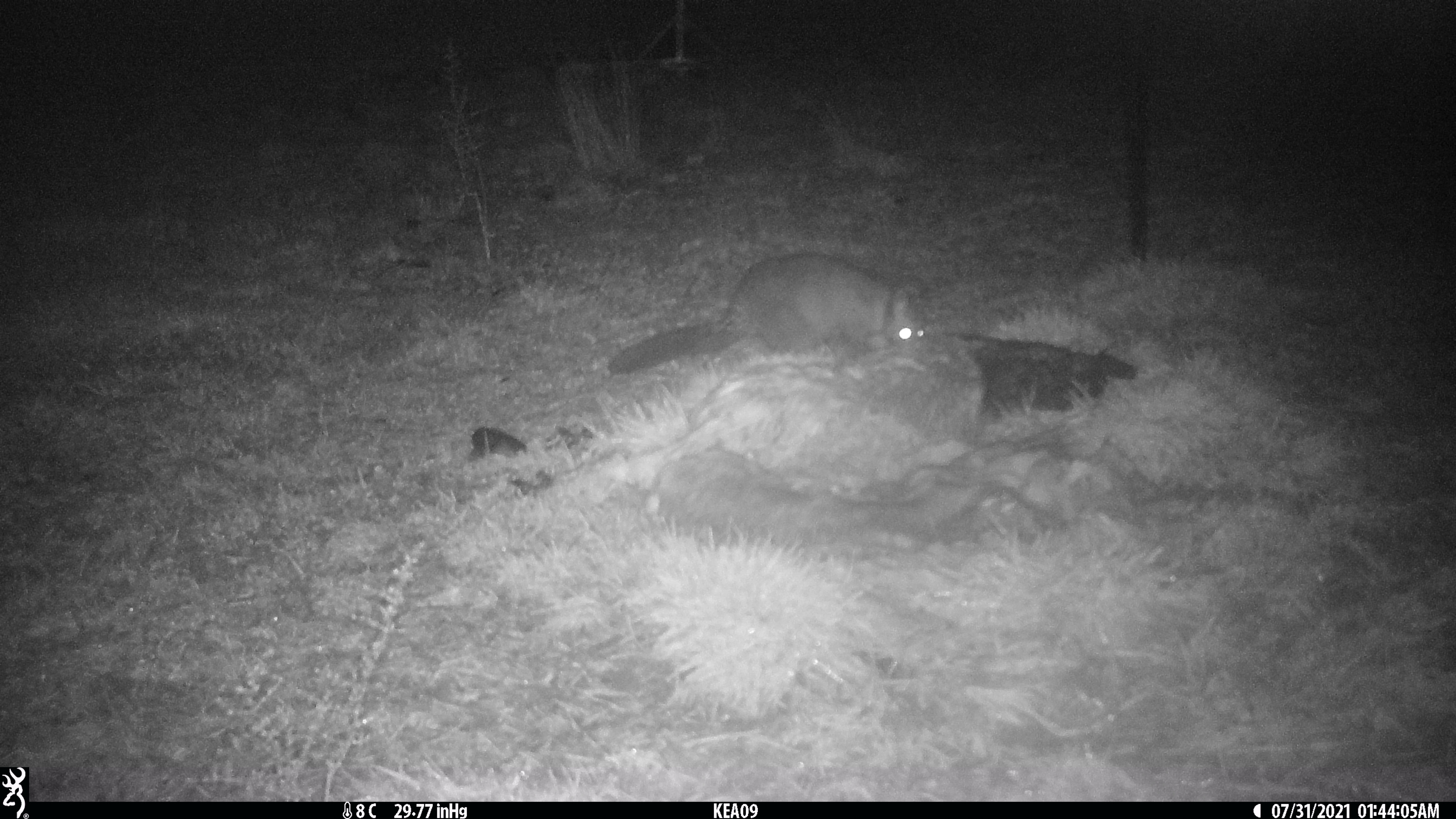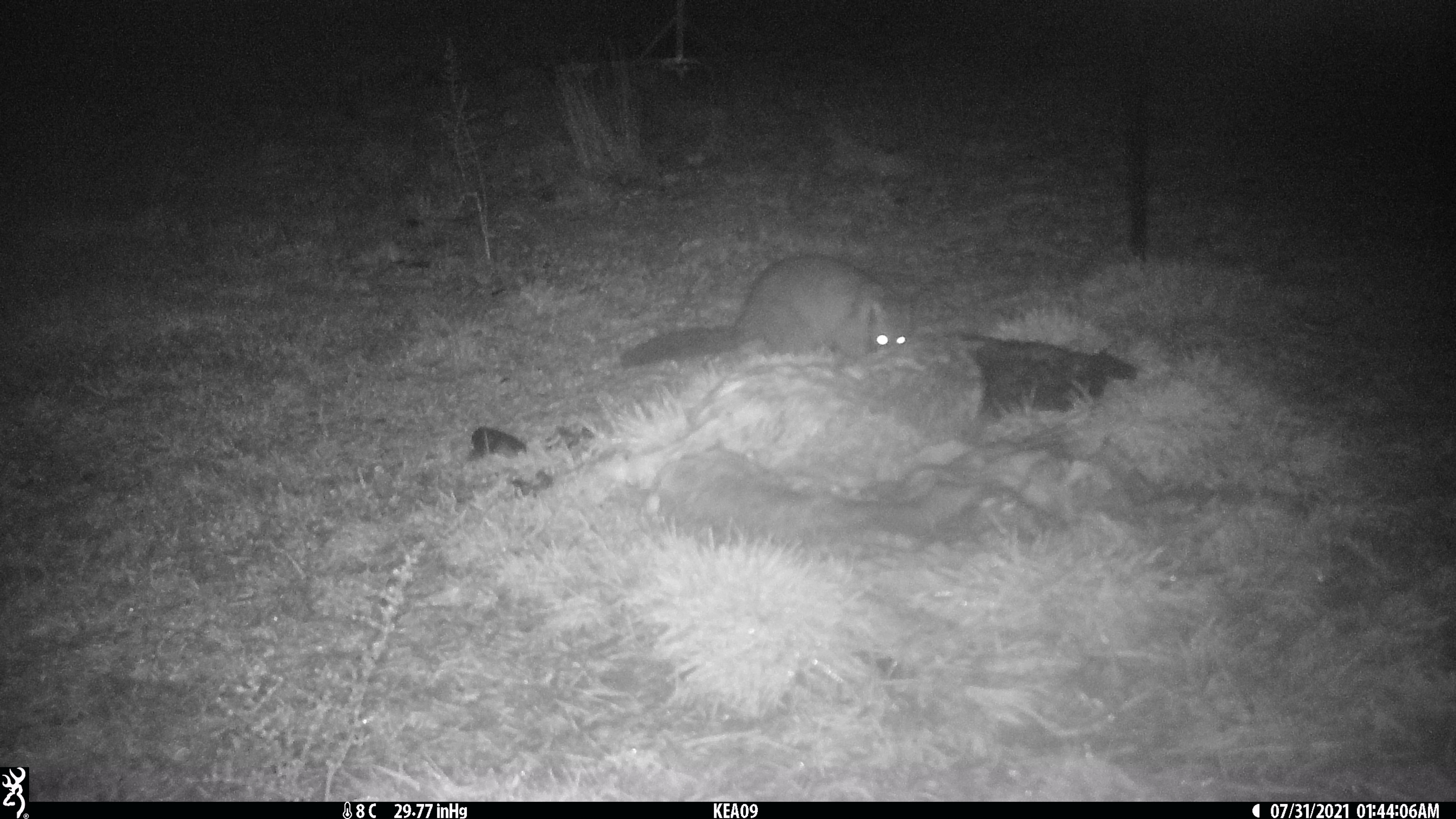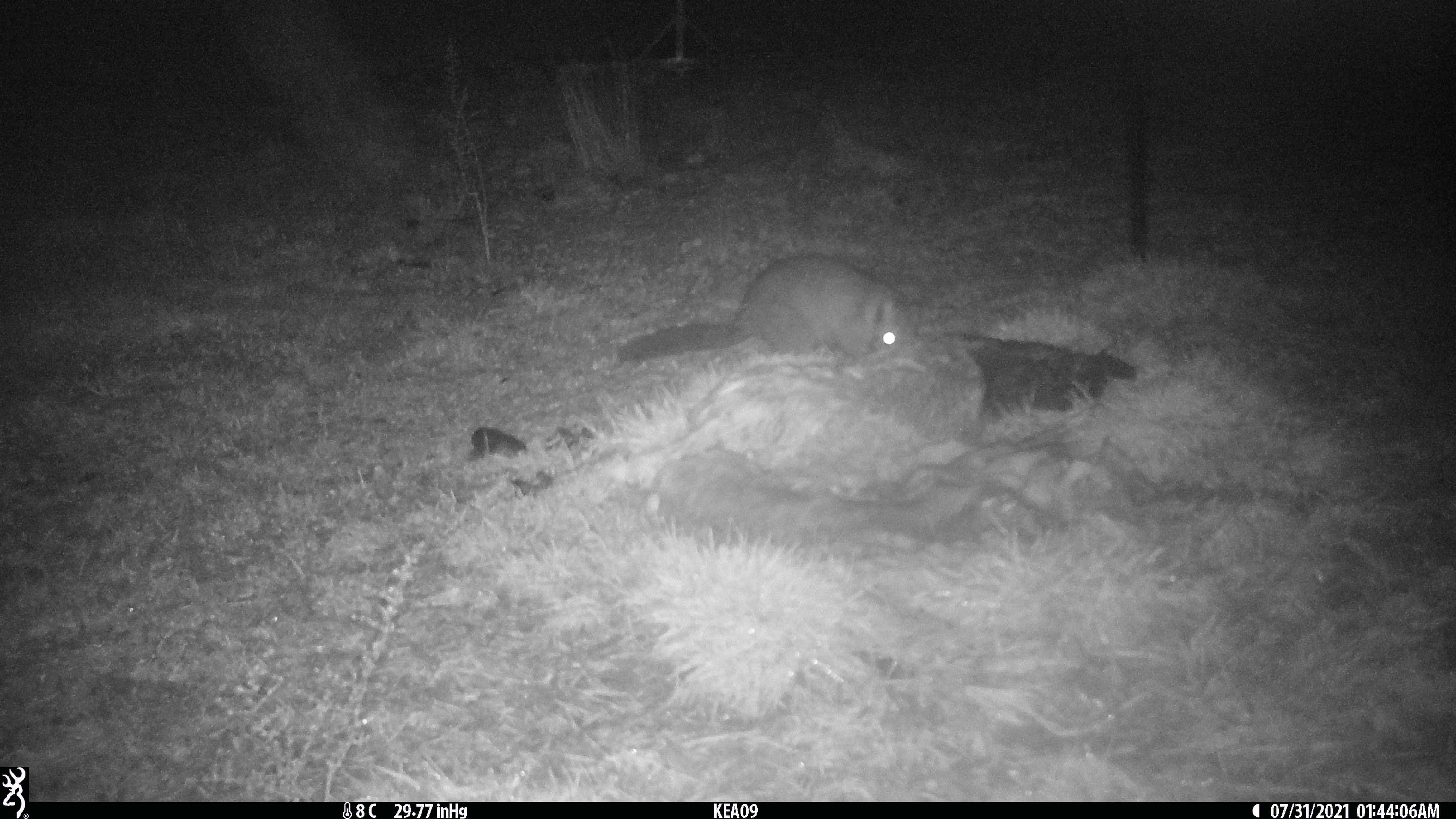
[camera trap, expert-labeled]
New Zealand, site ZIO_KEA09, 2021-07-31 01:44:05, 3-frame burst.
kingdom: Animalia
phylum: Chordata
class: Mammalia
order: Diprotodontia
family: Phalangeridae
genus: Trichosurus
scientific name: Trichosurus vulpecula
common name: common brushtail possum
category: possum